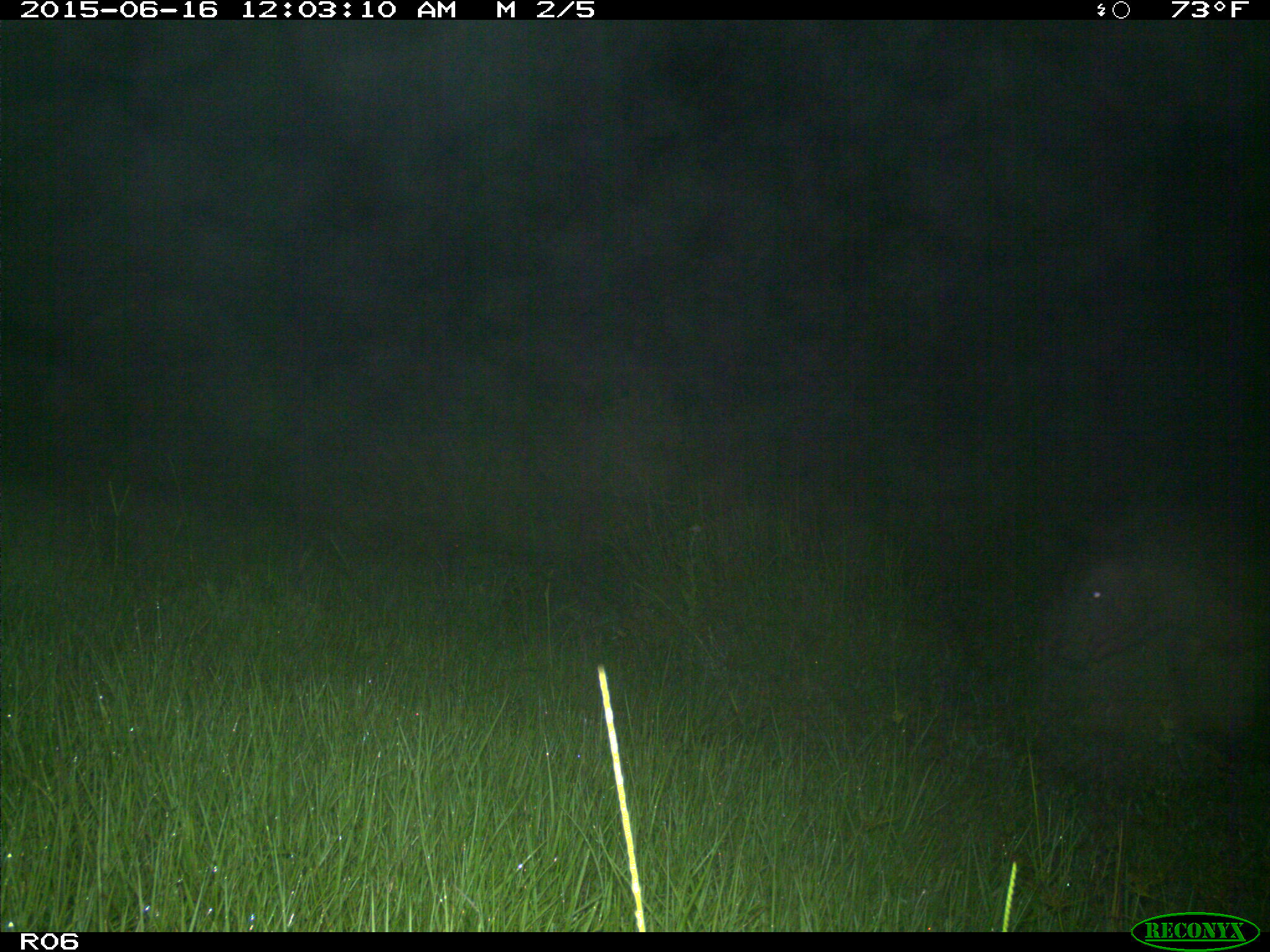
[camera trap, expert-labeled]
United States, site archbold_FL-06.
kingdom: Animalia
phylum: Chordata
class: Mammalia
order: Artiodactyla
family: Bovidae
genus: Bos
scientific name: Bos taurus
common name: domestic cow